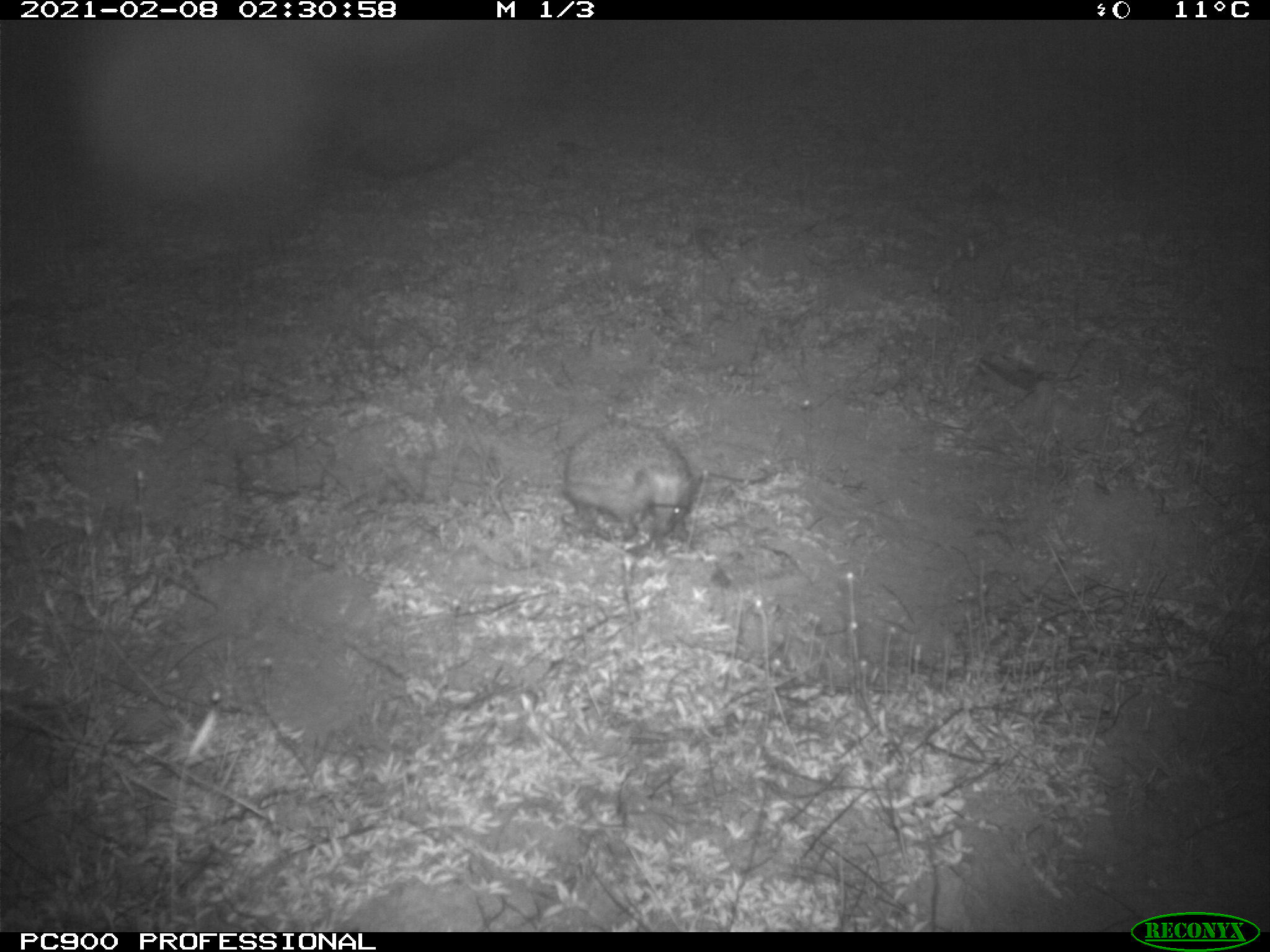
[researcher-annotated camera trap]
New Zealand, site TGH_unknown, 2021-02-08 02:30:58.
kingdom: Animalia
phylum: Chordata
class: Mammalia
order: Eulipotyphla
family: Erinaceidae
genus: Erinaceus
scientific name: Erinaceus europaeus europaeus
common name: european hedgehog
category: hedgehog